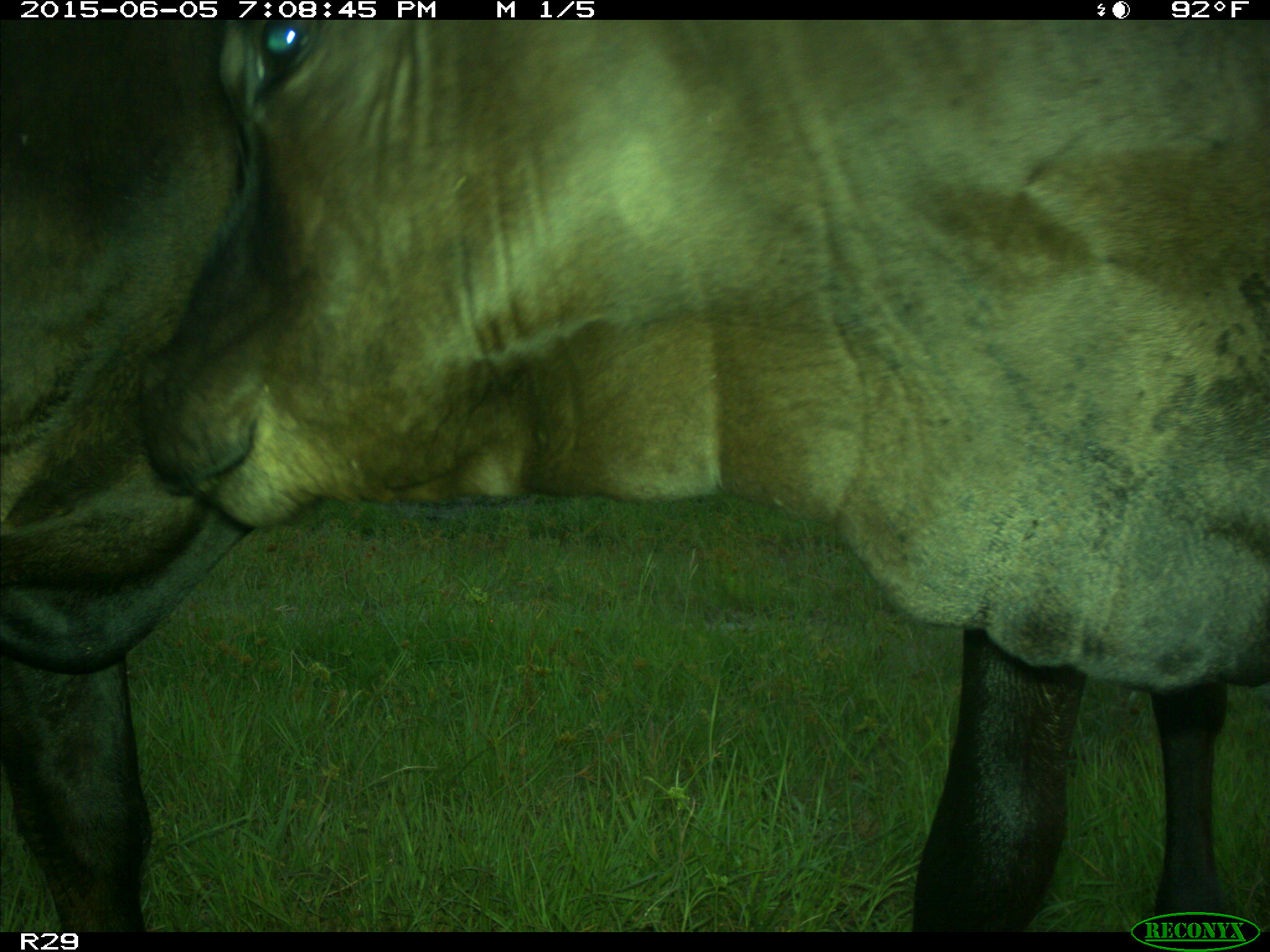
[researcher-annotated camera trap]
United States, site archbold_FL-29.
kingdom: Animalia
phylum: Chordata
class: Mammalia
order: Artiodactyla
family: Bovidae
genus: Bos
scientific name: Bos taurus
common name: domestic cow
Bos taurus (domestic cow).